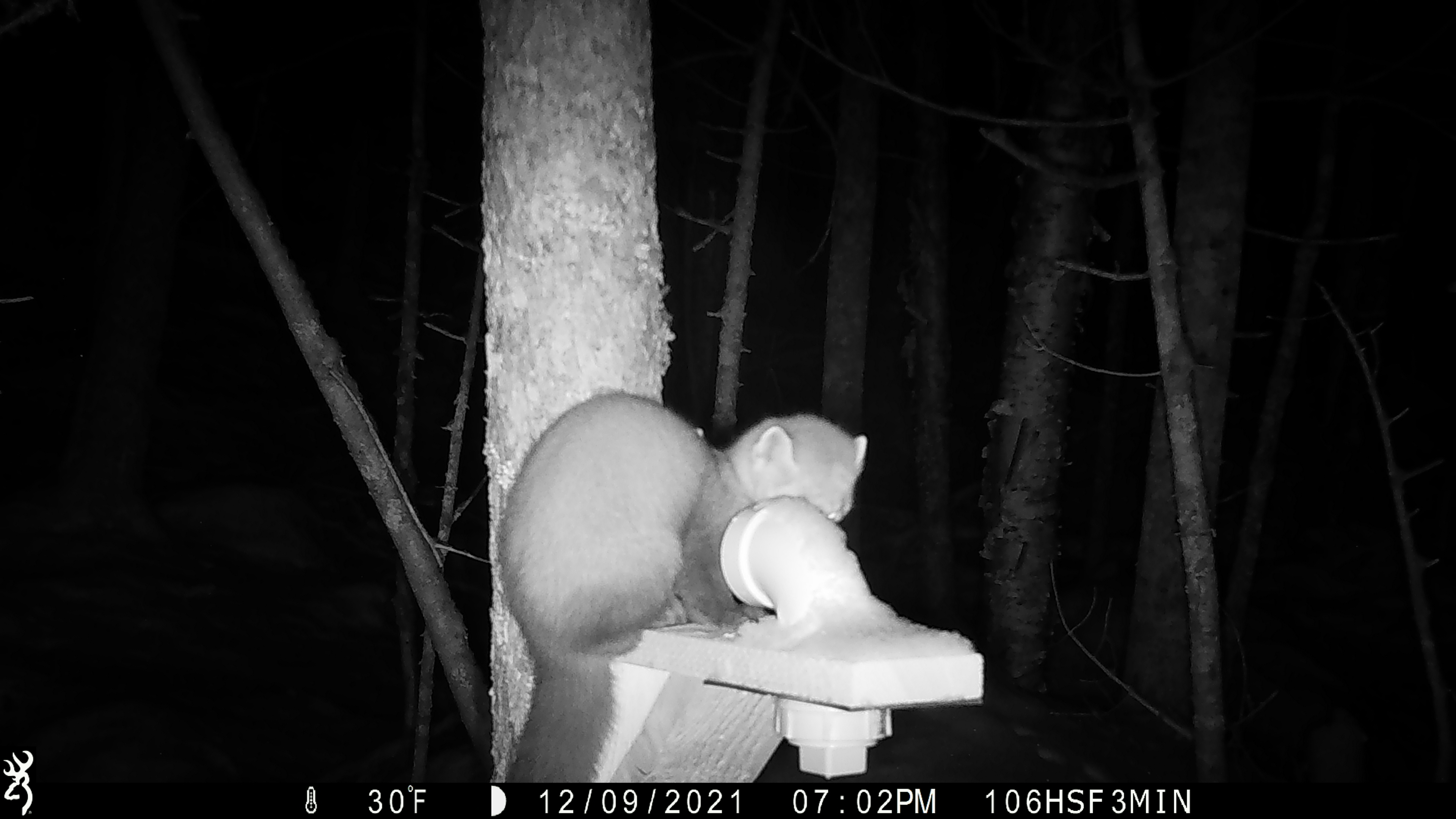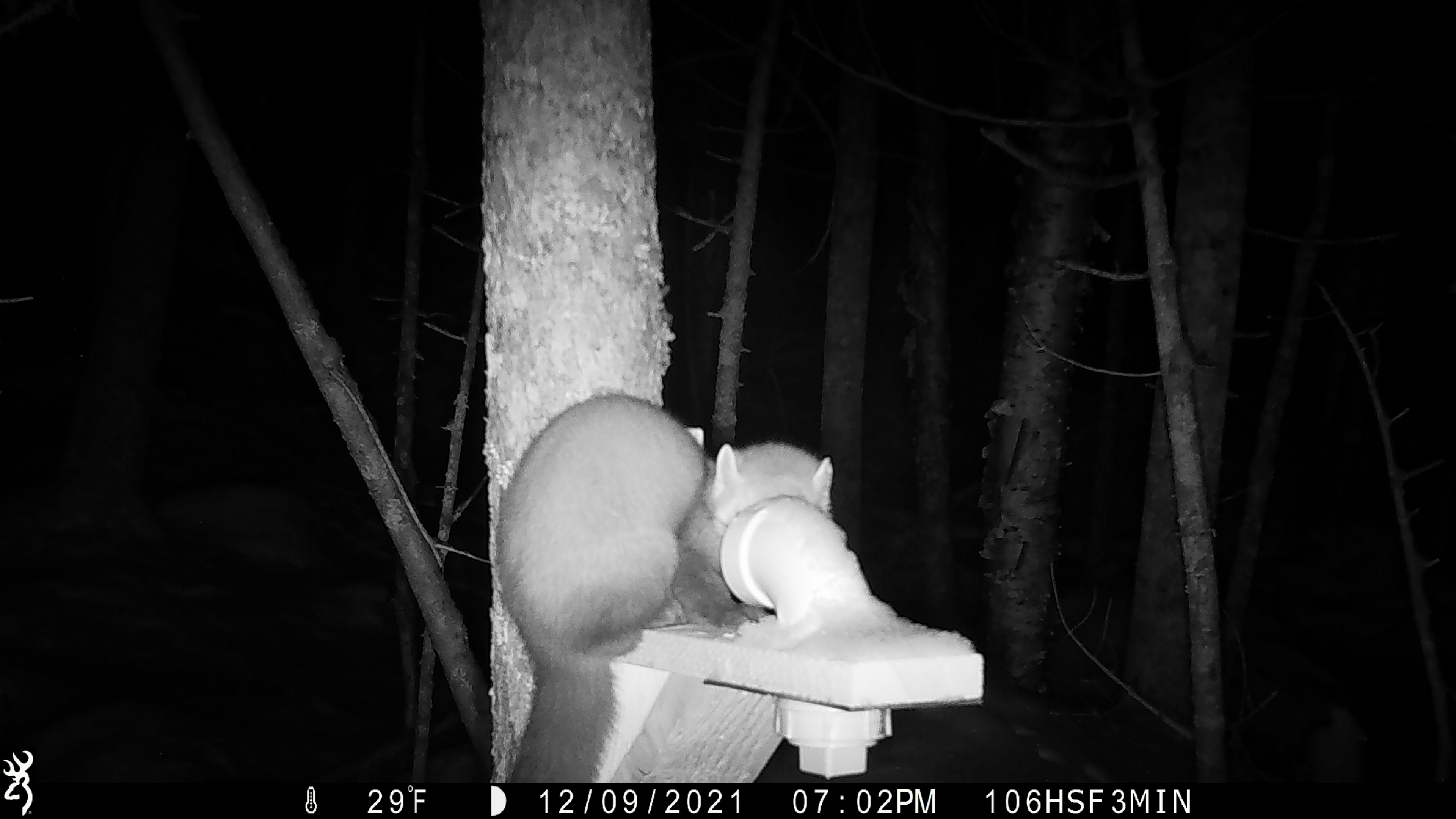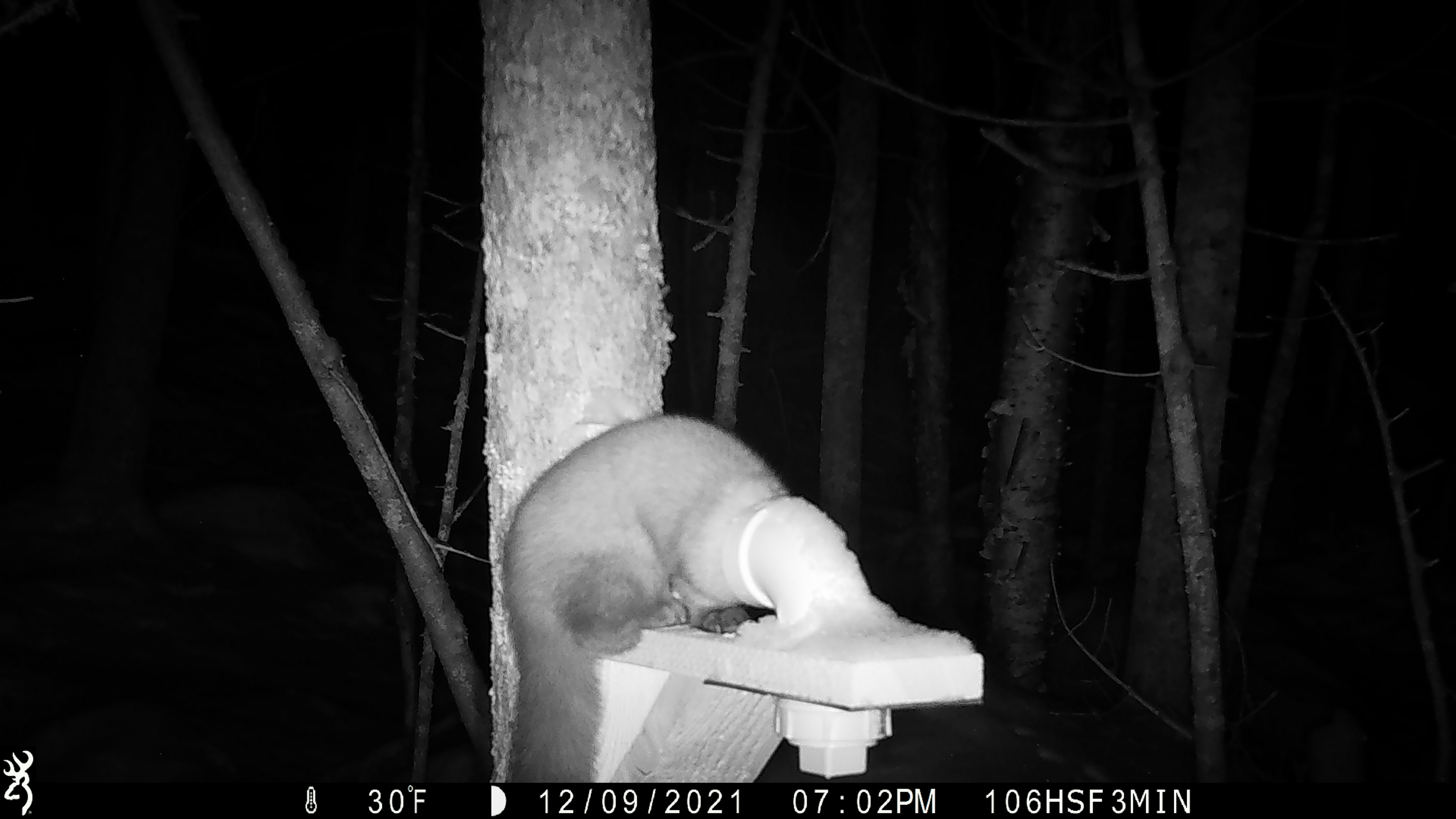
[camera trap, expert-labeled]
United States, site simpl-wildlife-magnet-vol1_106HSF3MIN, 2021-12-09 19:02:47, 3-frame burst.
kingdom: Animalia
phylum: Chordata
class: Mammalia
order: Carnivora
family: Mustelidae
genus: Martes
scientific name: Martes americana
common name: american marten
American marten (Martes americana).